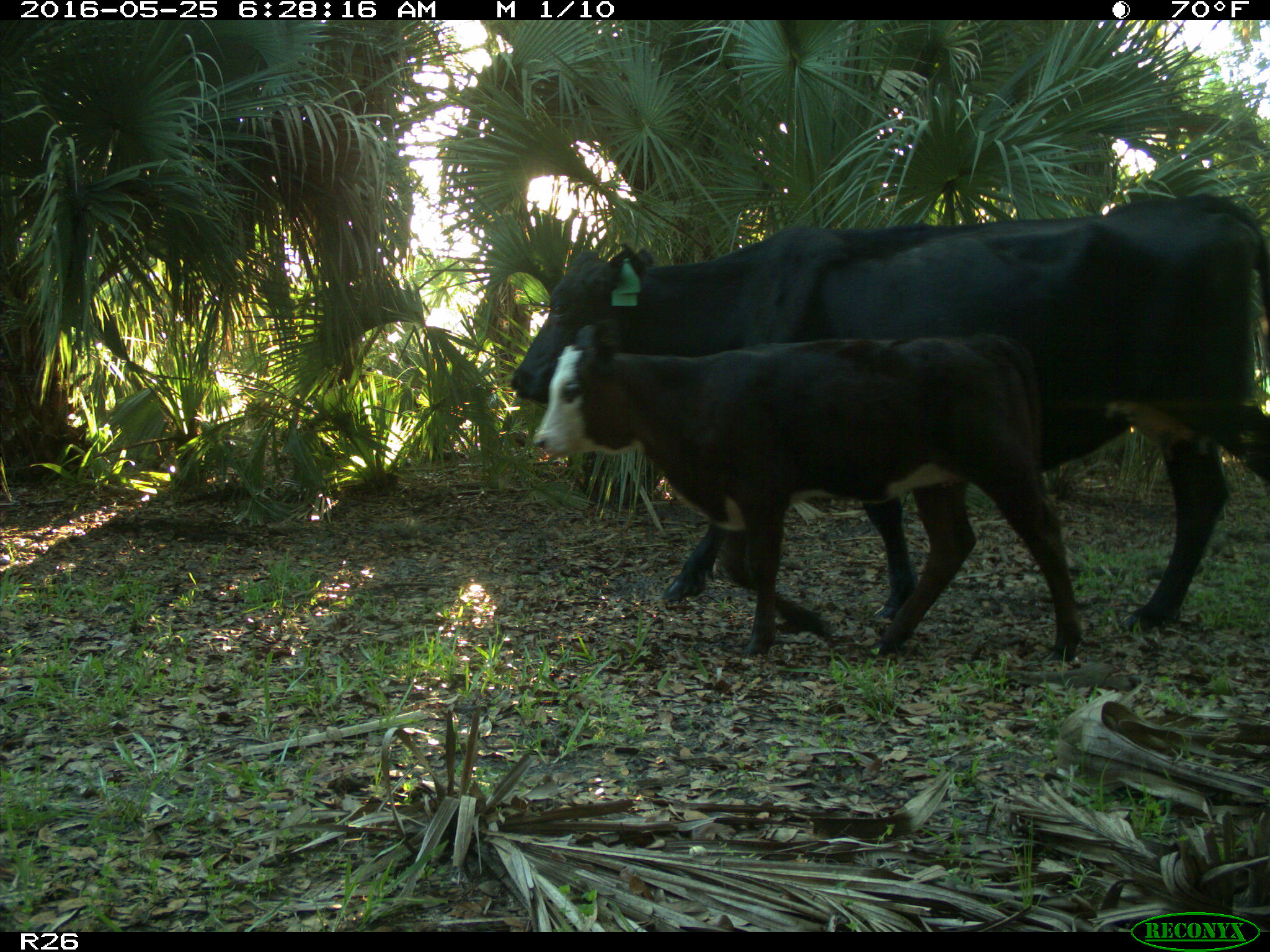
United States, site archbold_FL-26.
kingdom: Animalia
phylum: Chordata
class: Mammalia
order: Artiodactyla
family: Bovidae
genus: Bos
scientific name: Bos taurus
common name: domestic cow